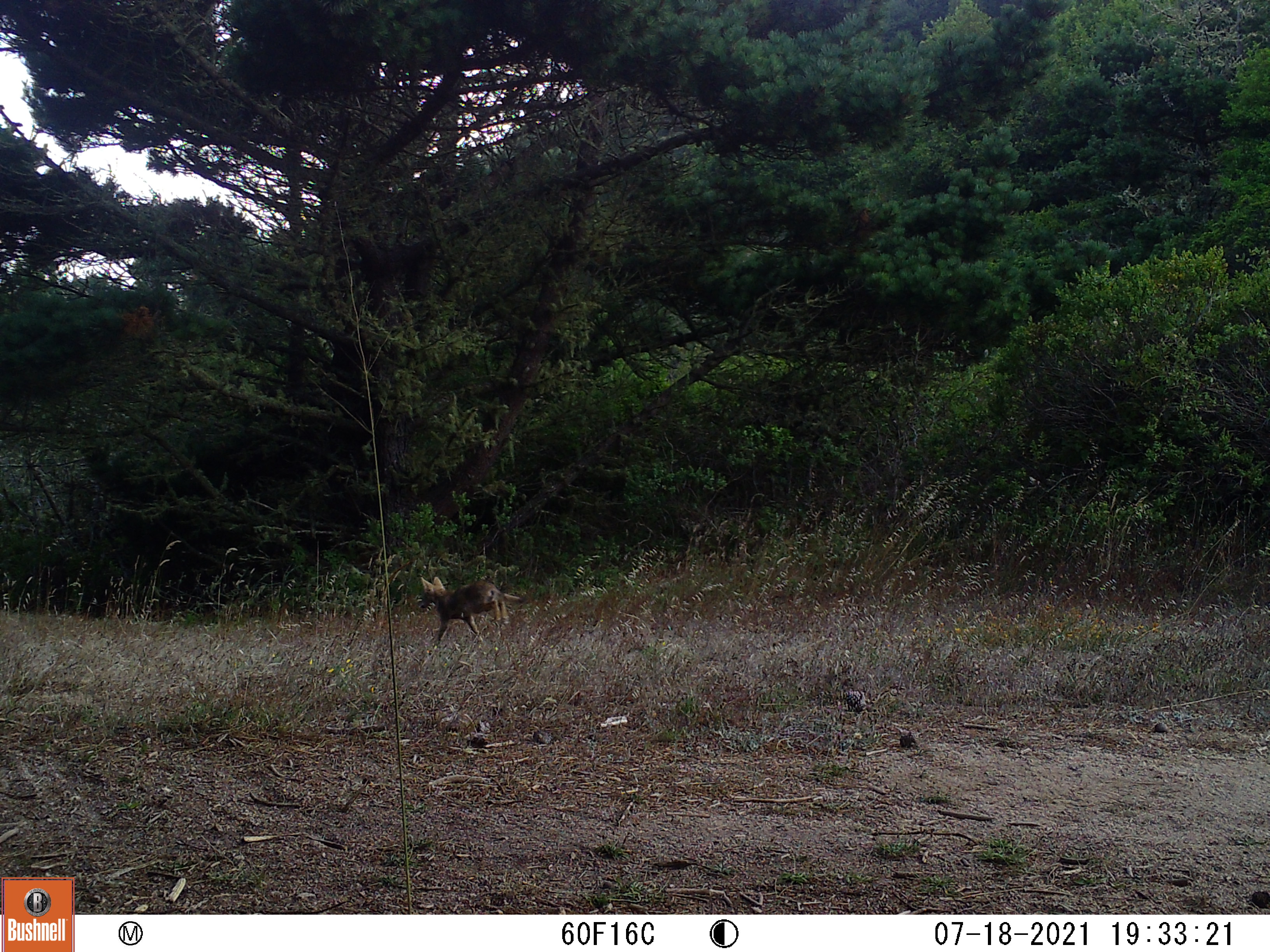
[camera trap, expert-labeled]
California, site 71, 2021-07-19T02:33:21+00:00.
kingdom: Animalia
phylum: Chordata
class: Mammalia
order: Carnivora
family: Canidae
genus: Canis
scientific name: Canis latrans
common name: coyote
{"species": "coyote (Canis latrans)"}